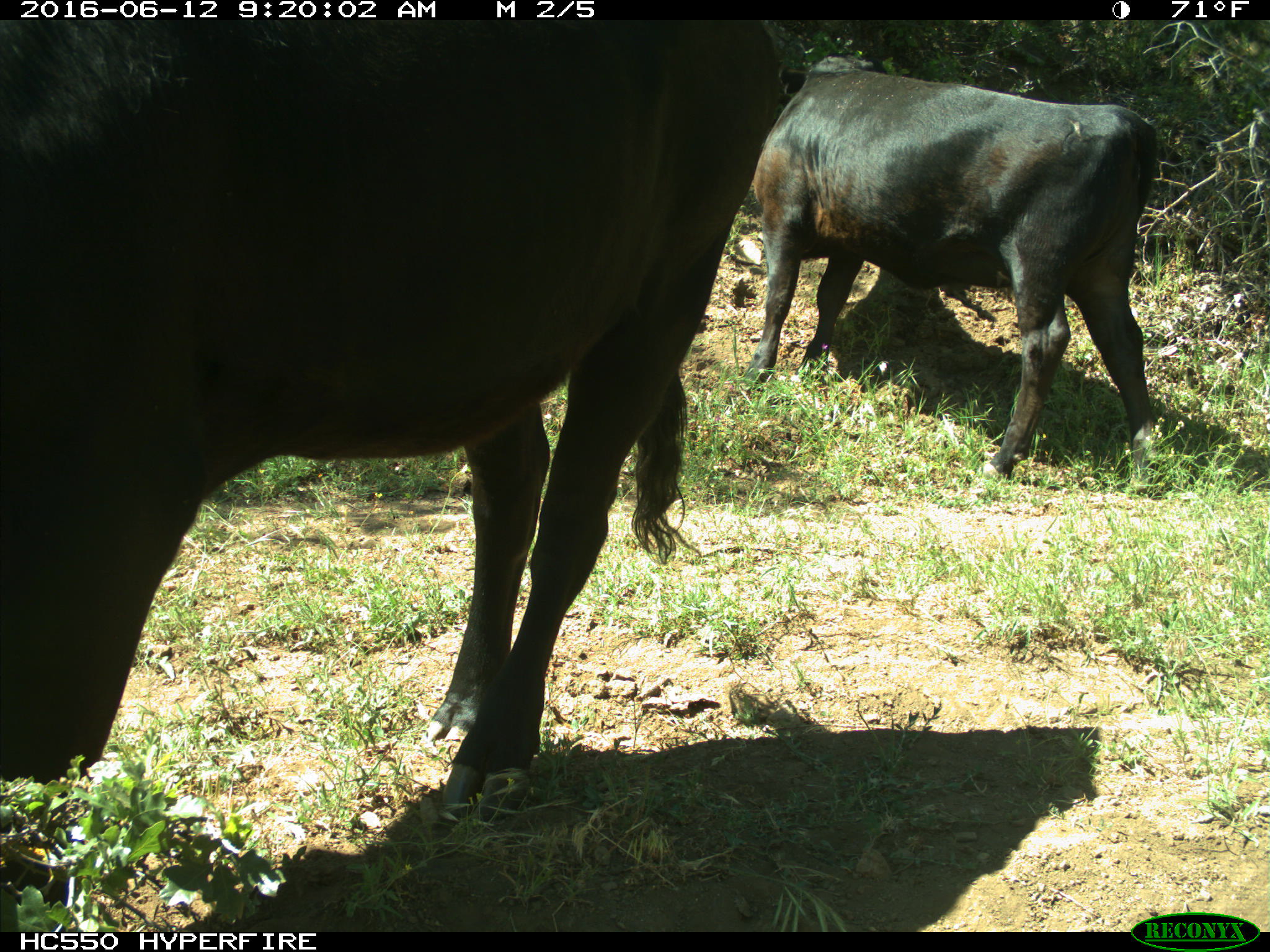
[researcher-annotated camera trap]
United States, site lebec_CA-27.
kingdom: Animalia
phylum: Chordata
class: Mammalia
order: Artiodactyla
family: Bovidae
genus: Bos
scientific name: Bos taurus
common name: domestic cow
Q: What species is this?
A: Bos taurus (domestic cow).